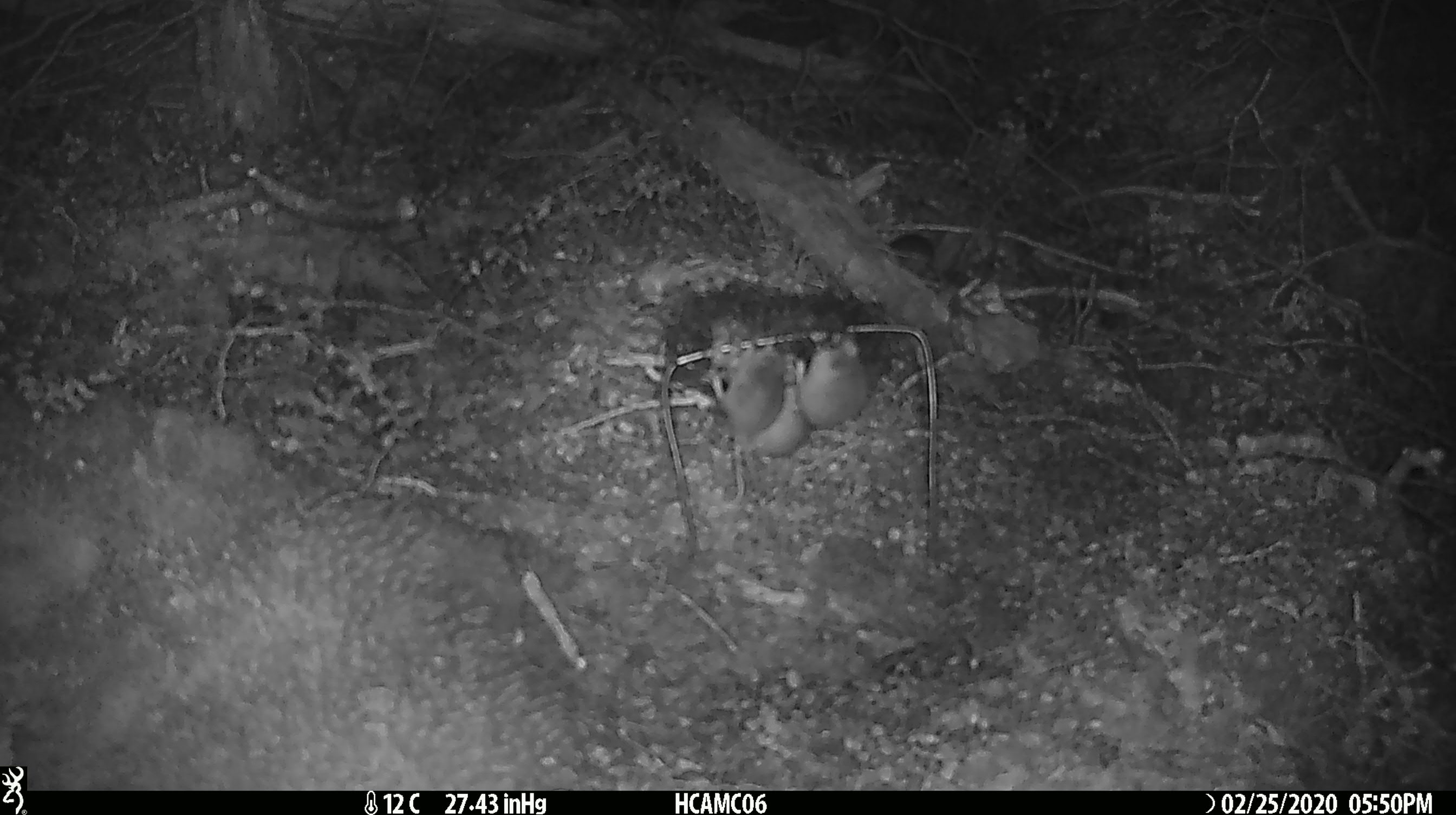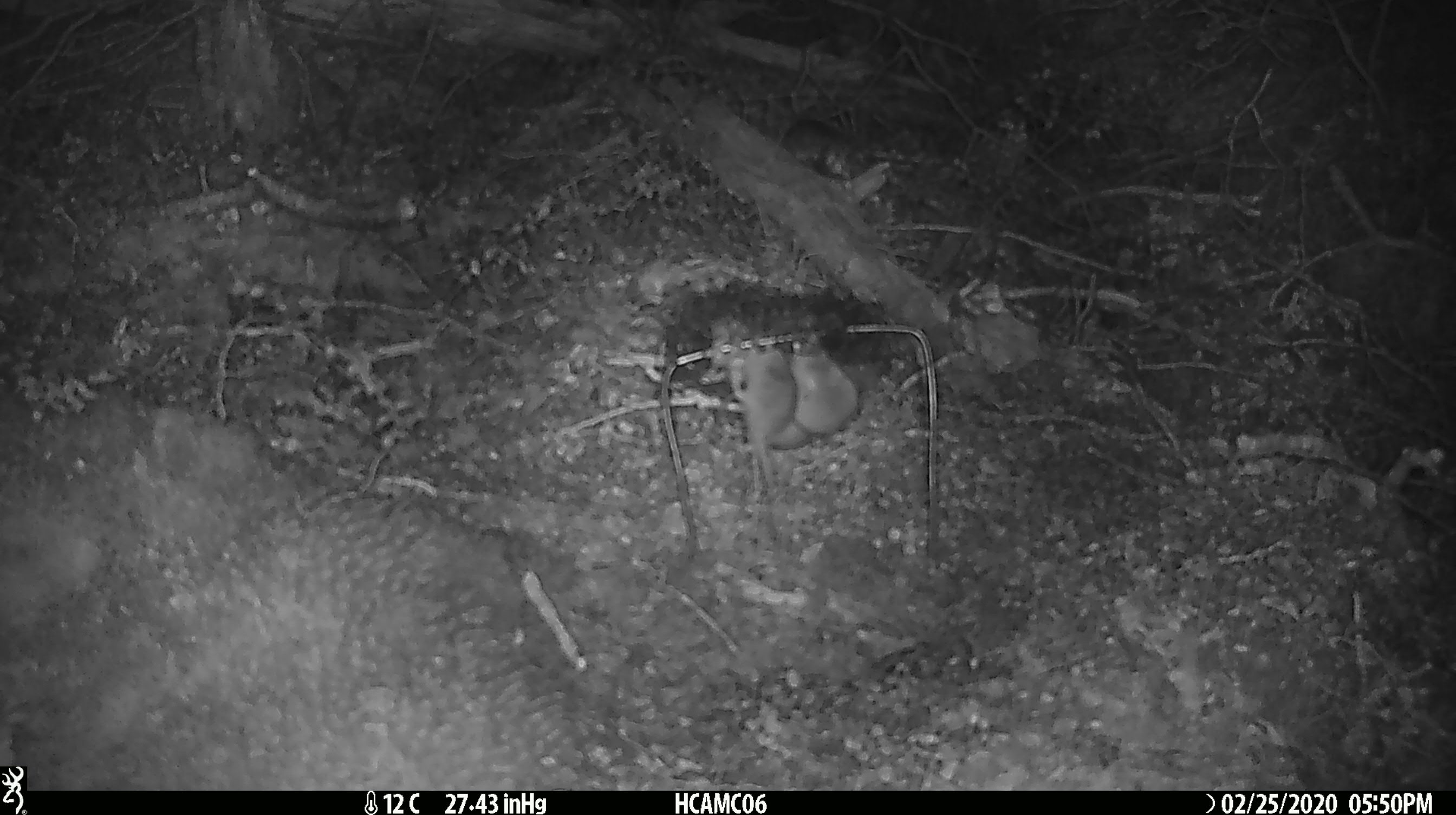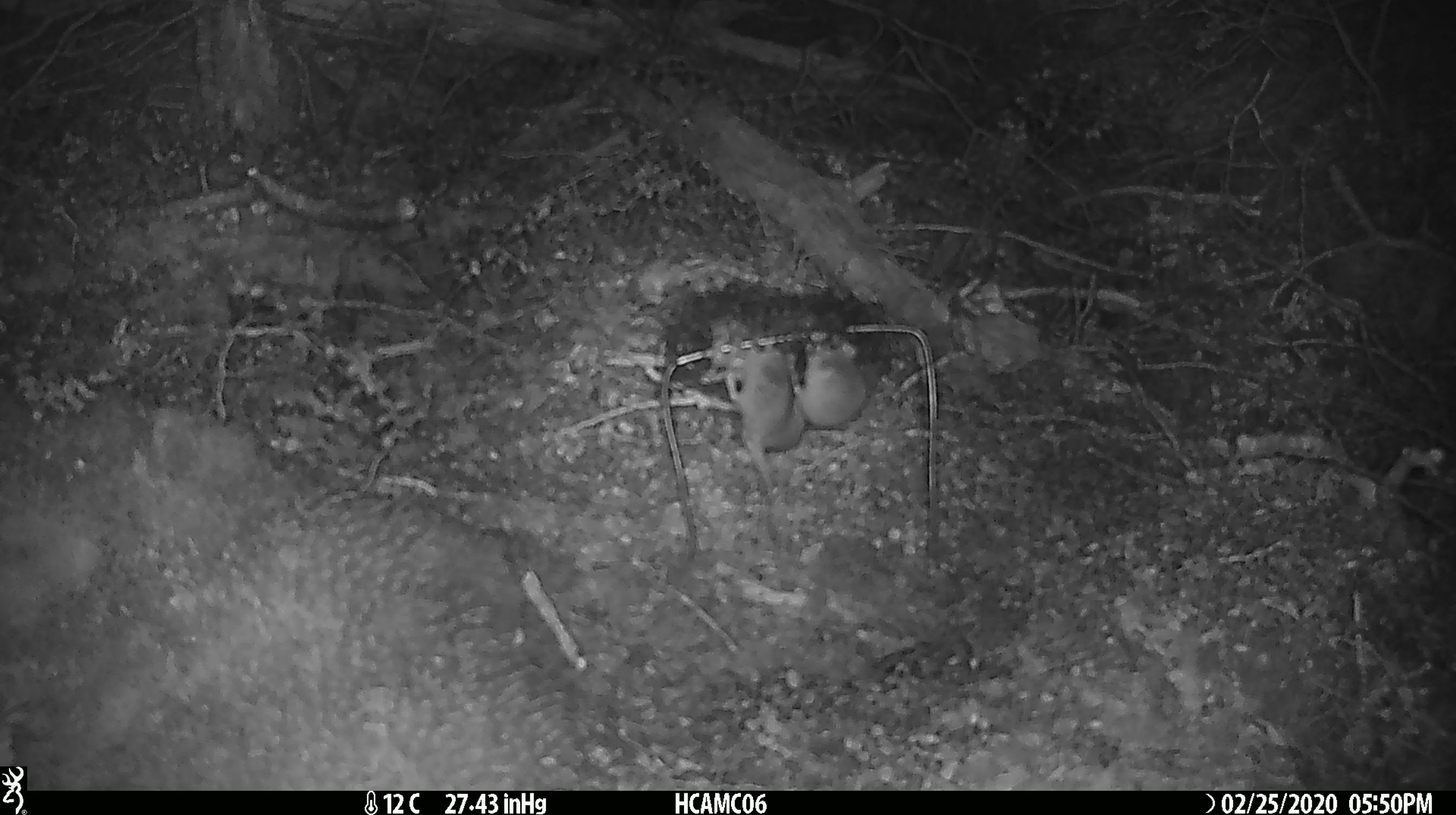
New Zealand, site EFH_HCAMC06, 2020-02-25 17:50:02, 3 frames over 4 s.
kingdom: Animalia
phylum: Chordata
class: Mammalia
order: Rodentia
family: Muridae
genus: Mus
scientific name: Mus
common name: mouse